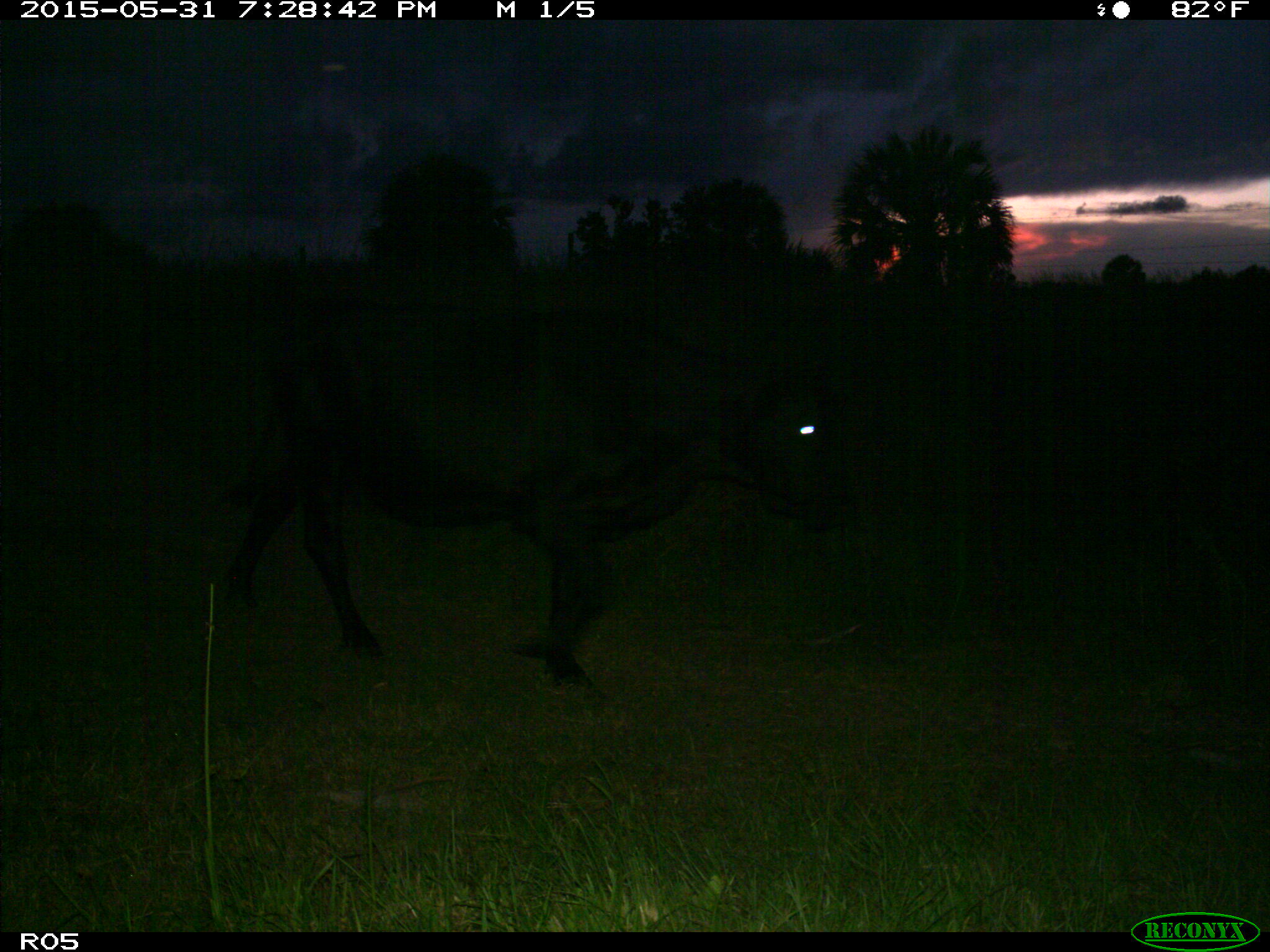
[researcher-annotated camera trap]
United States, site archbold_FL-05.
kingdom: Animalia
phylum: Chordata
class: Mammalia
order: Artiodactyla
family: Bovidae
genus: Bos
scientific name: Bos taurus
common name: domestic cow